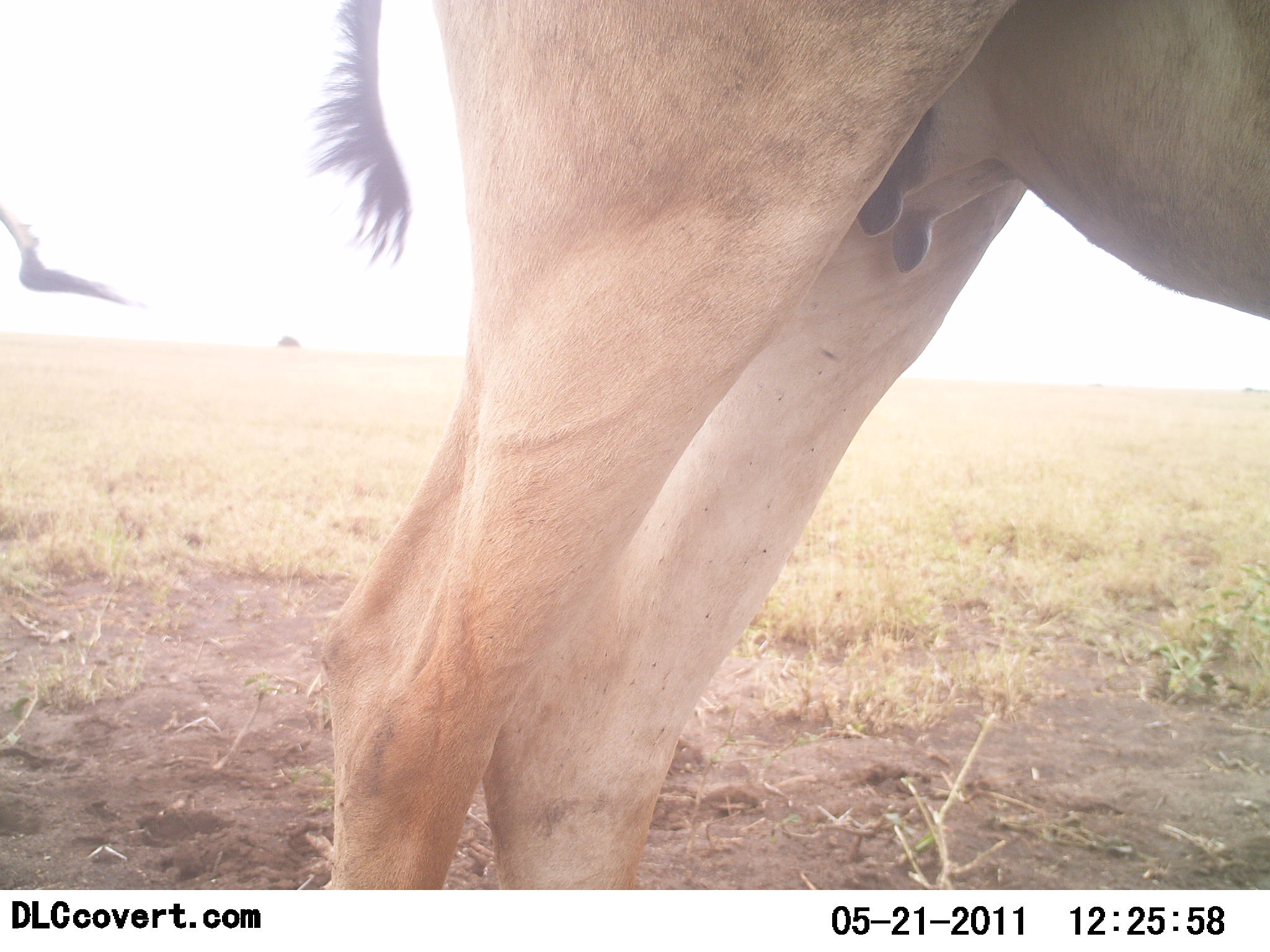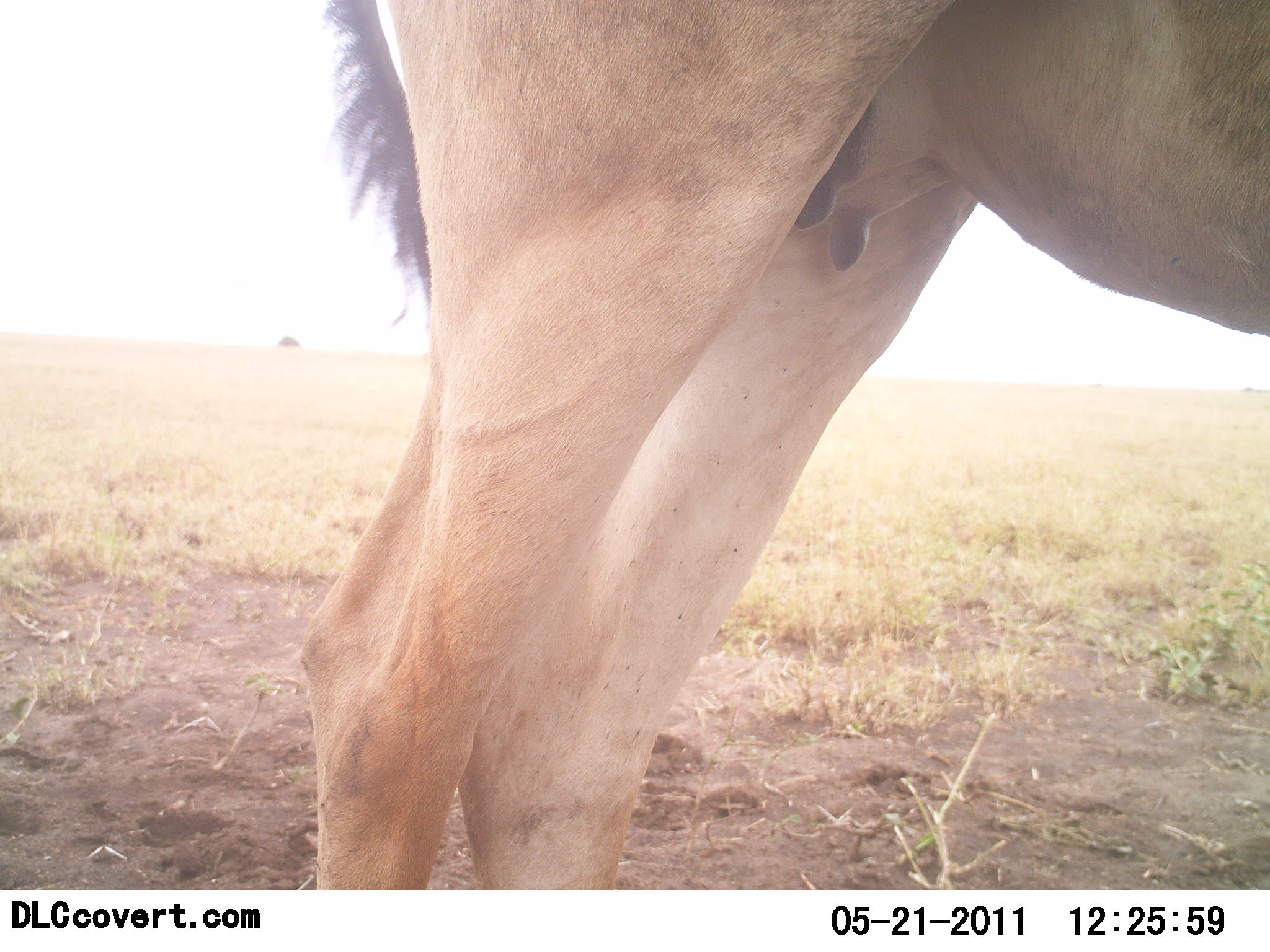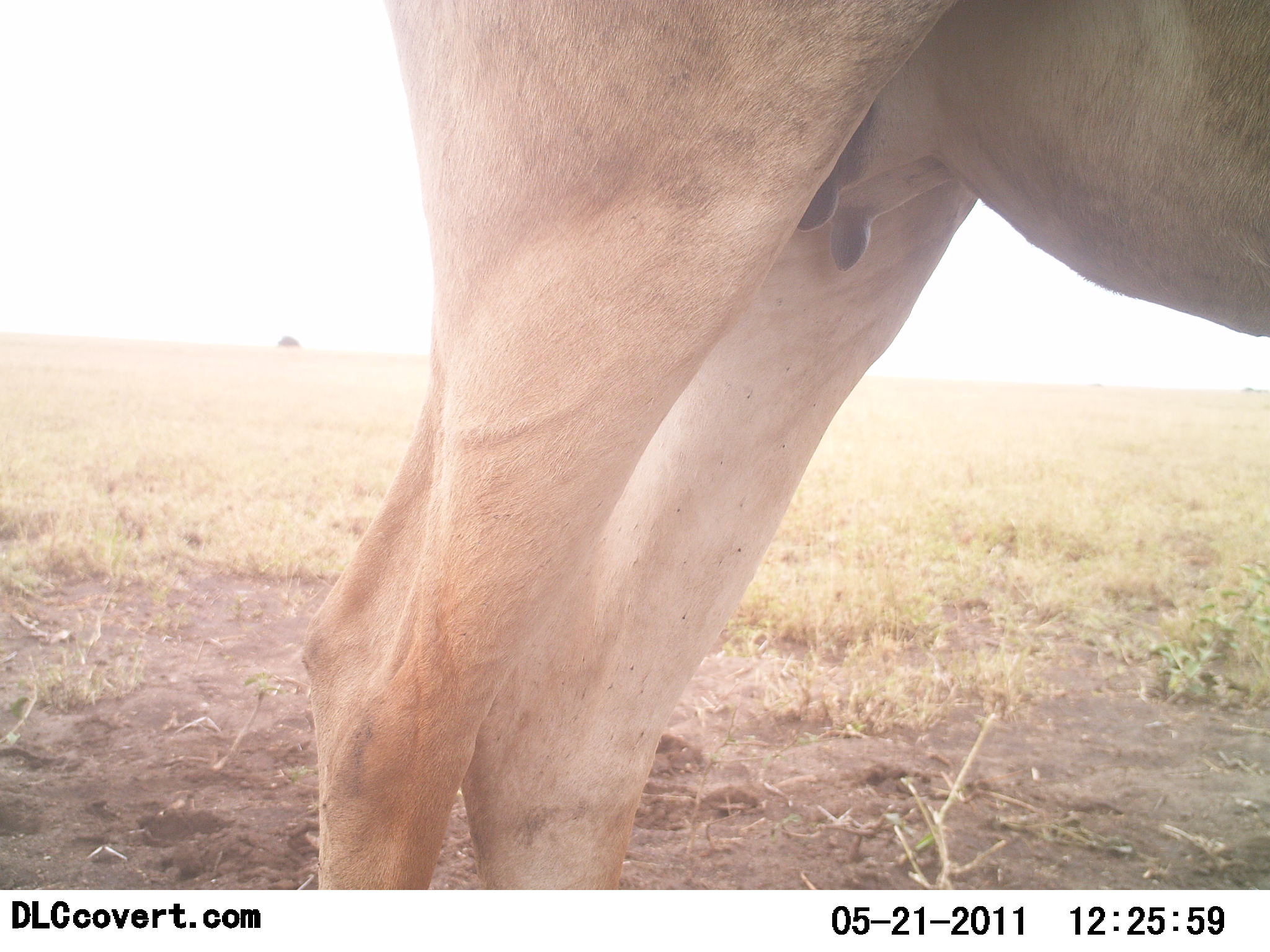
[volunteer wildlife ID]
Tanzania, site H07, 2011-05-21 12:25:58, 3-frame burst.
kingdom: Animalia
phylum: Chordata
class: Mammalia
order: Artiodactyla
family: Bovidae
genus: Alcelaphus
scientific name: Alcelaphus buselaphus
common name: hartebeest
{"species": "hartebeest (Alcelaphus buselaphus)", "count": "1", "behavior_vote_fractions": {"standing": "100%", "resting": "0%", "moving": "0%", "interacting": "0%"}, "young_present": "0%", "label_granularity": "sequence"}